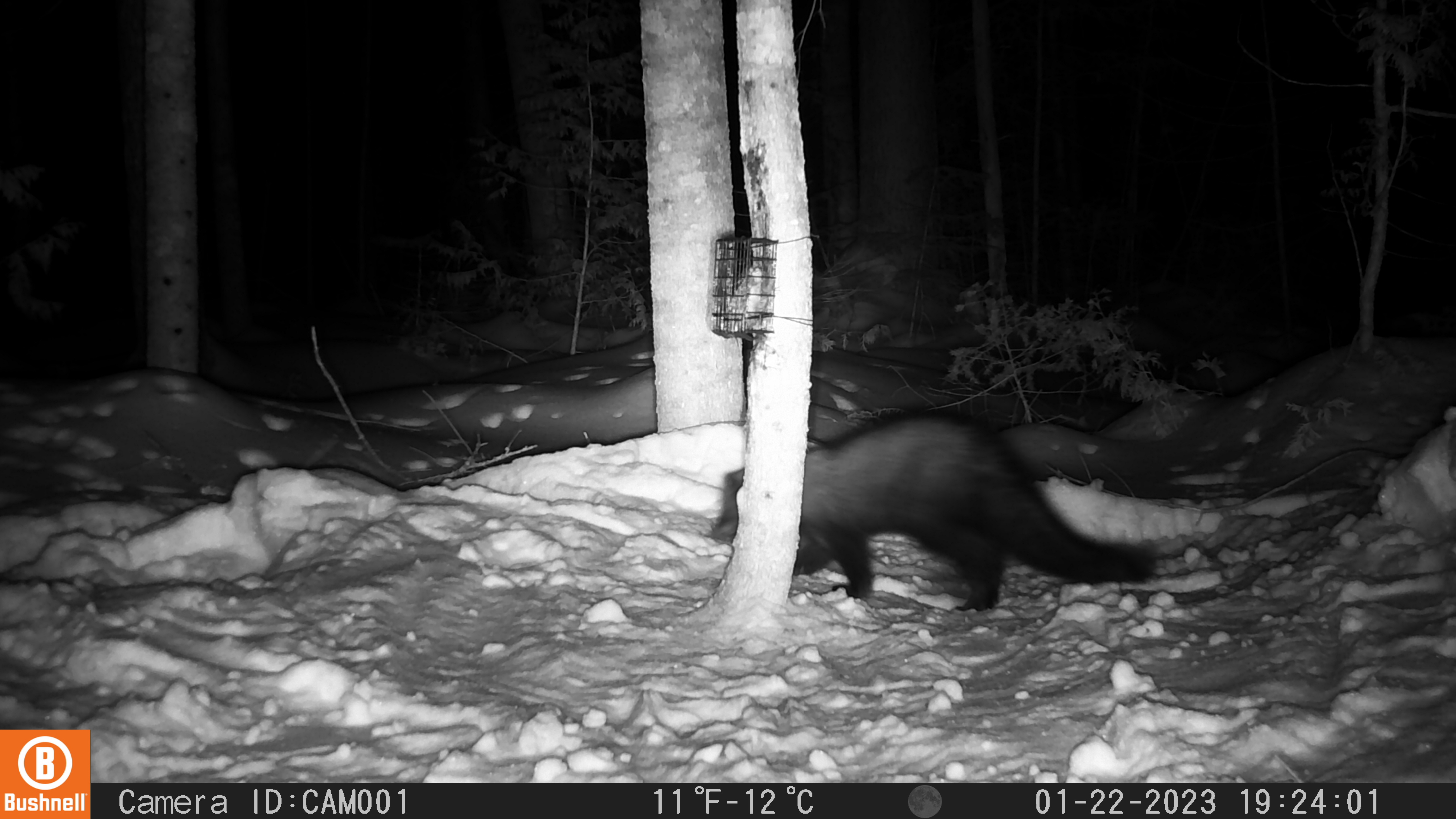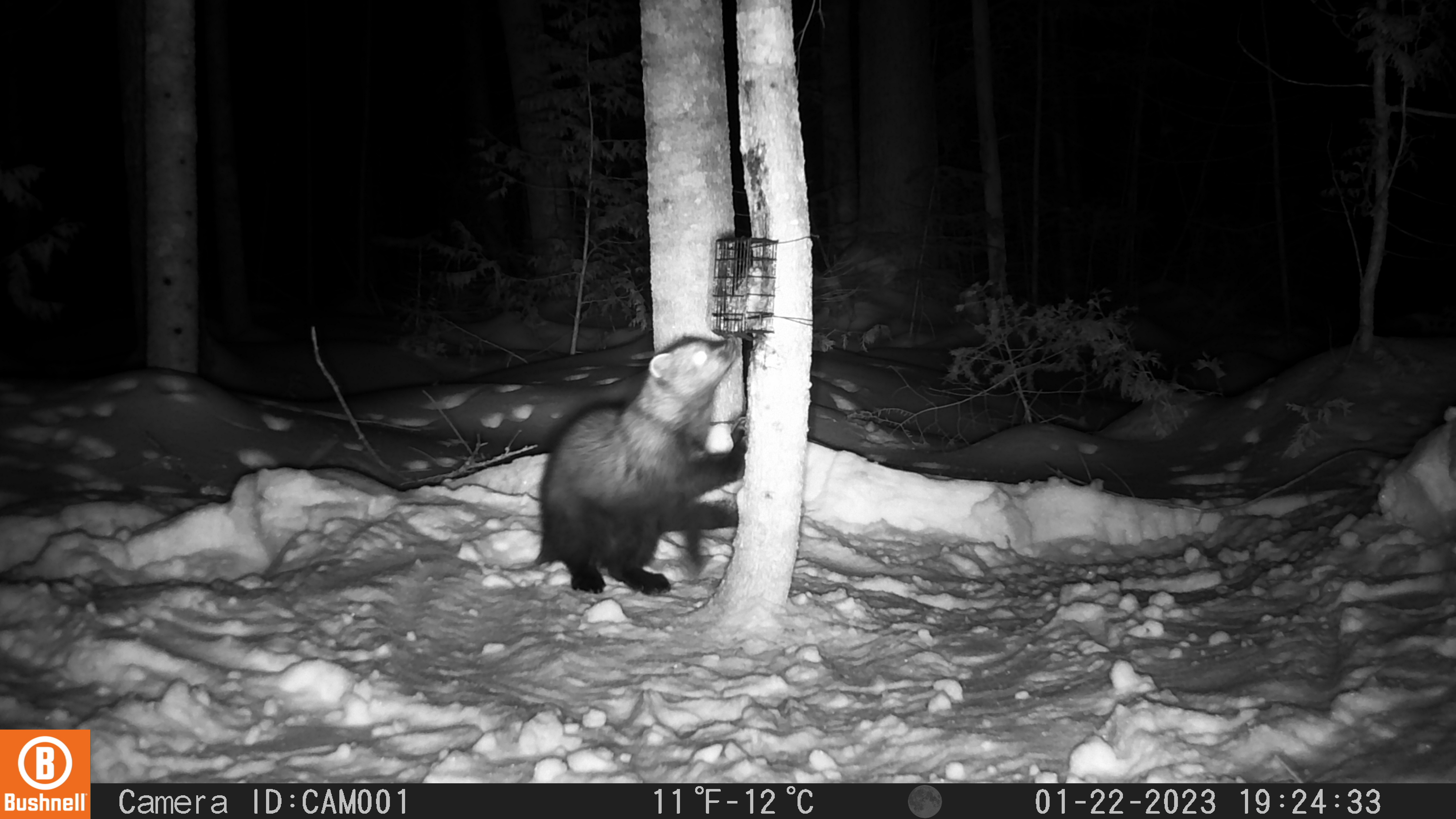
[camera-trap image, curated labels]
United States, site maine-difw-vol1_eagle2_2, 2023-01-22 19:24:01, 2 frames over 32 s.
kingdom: Animalia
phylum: Chordata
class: Mammalia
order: Carnivora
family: Mustelidae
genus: Pekania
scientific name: Pekania pennanti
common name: fisher